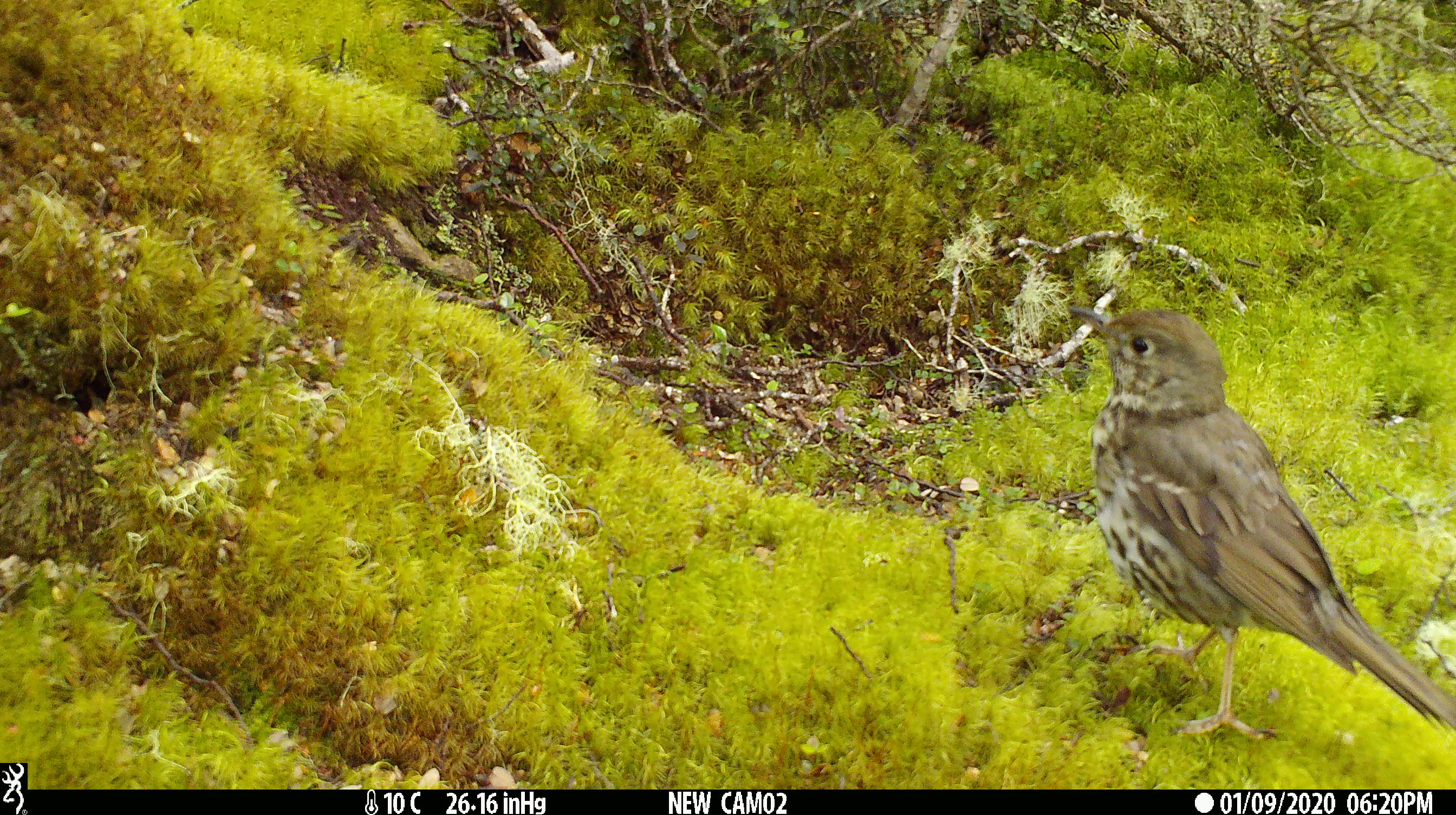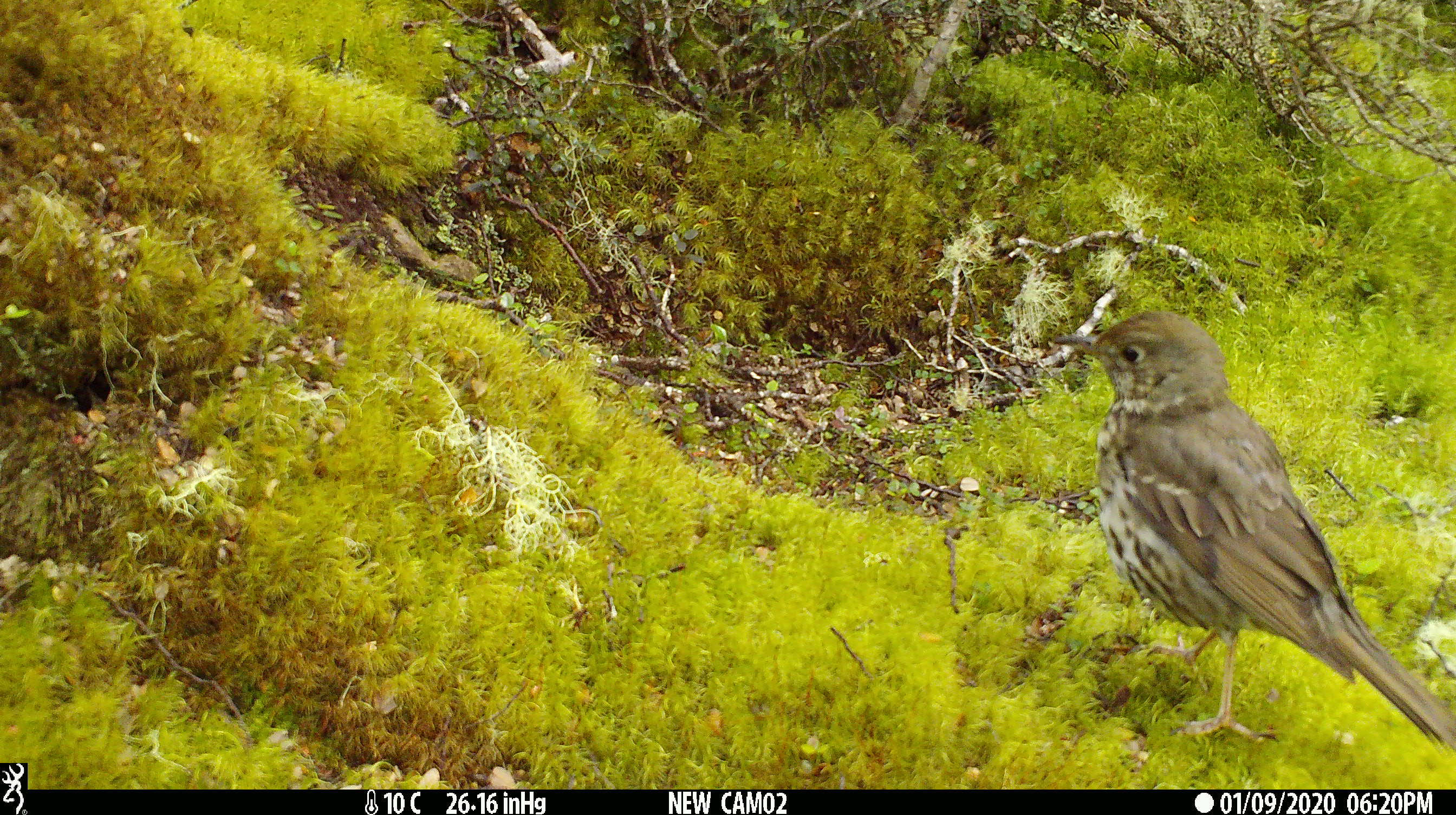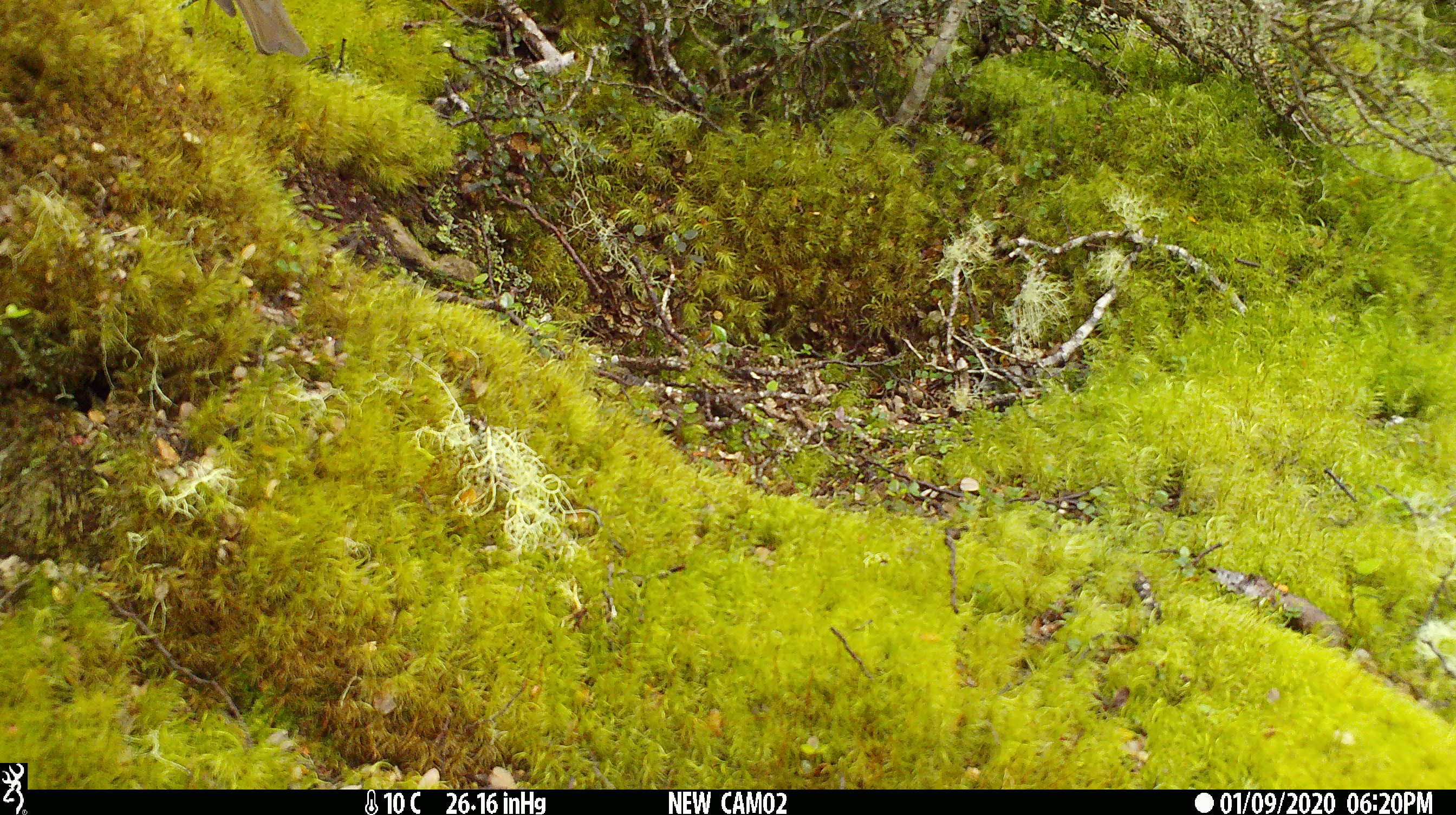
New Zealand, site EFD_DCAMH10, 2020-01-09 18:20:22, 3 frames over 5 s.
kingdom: Animalia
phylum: Chordata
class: Aves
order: Passeriformes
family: Turdidae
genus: Turdus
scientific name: Turdus philomelos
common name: song thrush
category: thrush